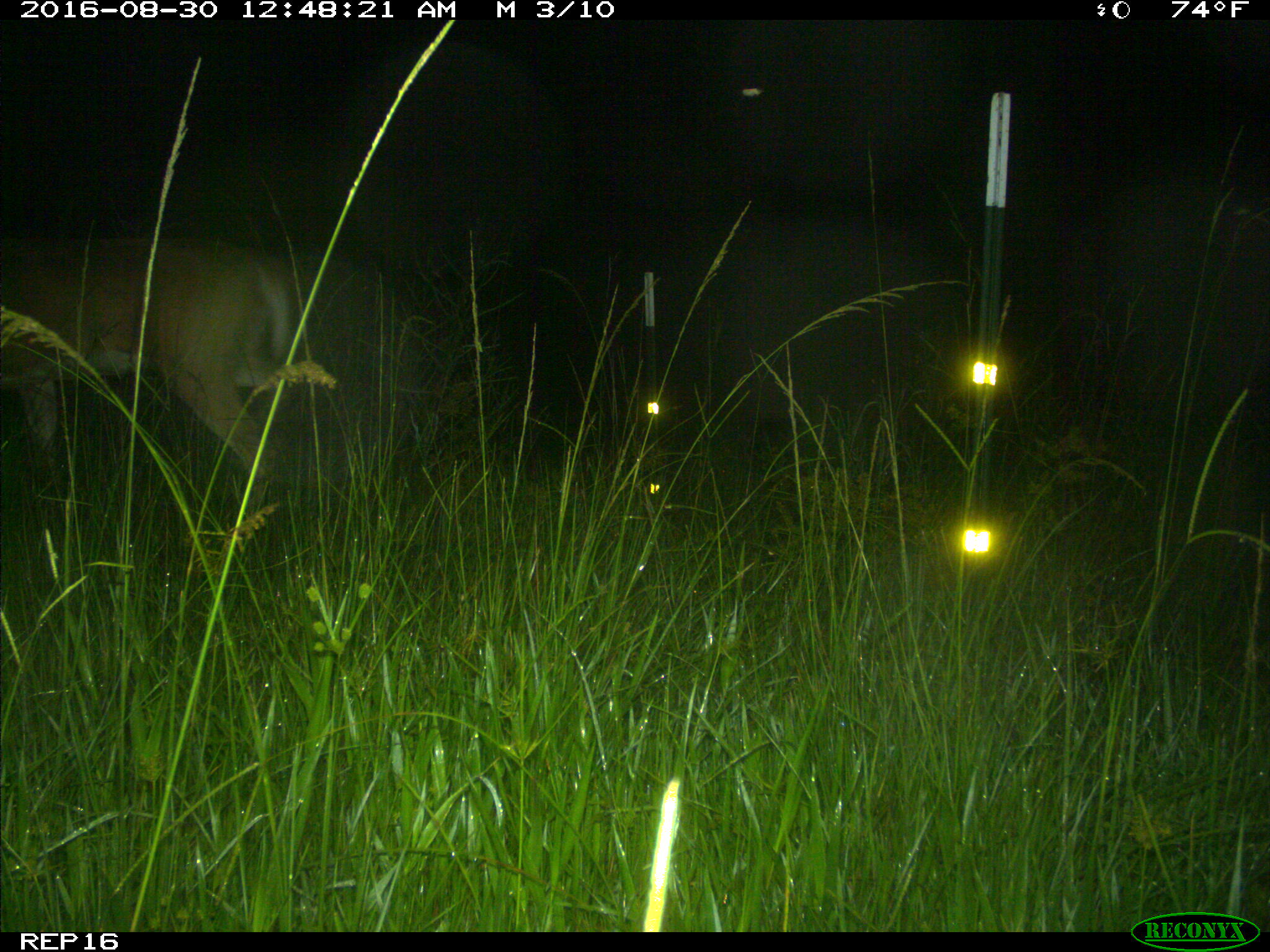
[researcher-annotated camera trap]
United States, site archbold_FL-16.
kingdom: Animalia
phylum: Chordata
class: Mammalia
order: Artiodactyla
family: Cervidae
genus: Odocoileus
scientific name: Odocoileus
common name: deer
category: unidentified deer